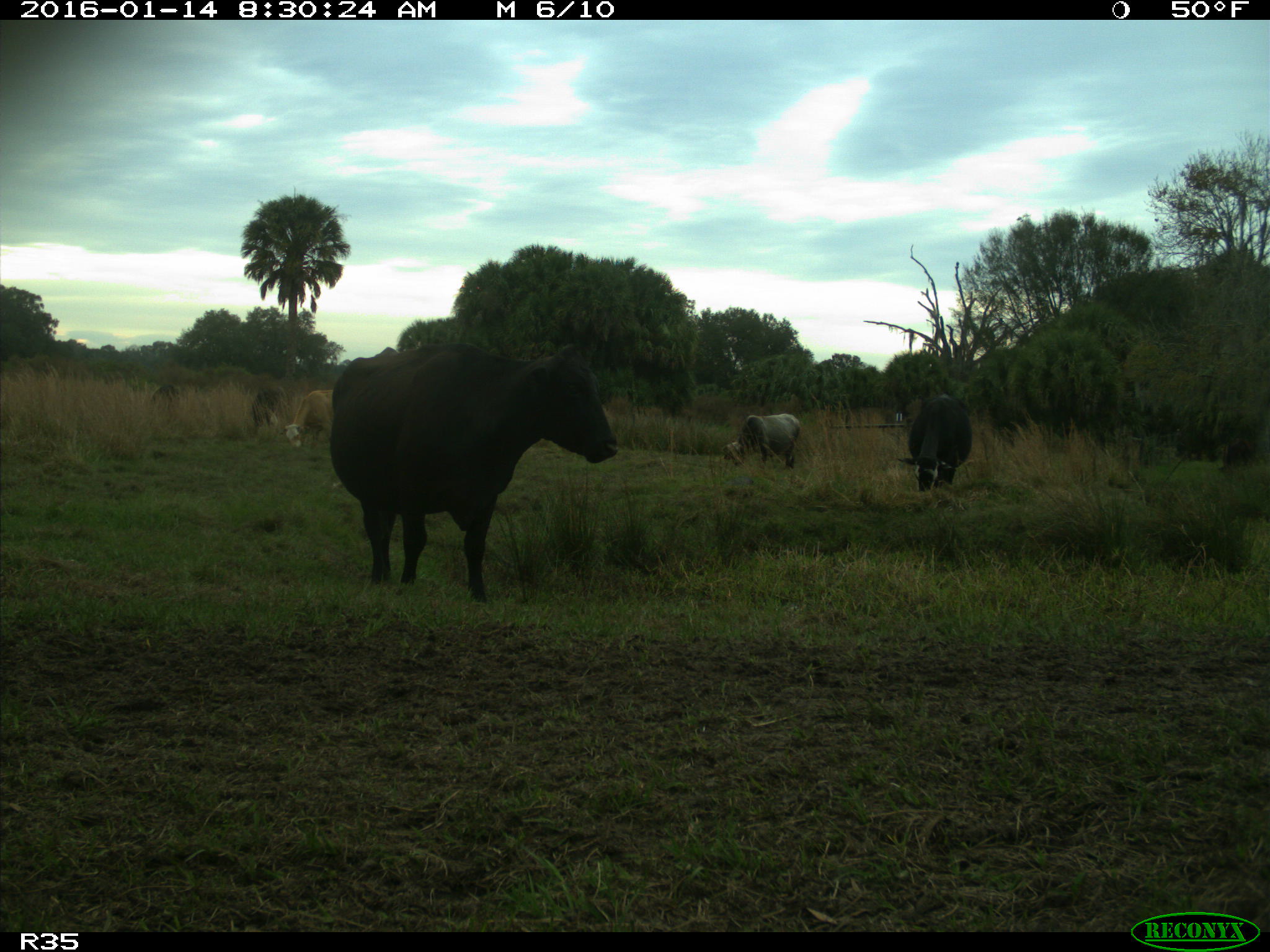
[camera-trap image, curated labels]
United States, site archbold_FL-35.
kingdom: Animalia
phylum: Chordata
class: Mammalia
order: Artiodactyla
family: Bovidae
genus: Bos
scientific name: Bos taurus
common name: domestic cow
Bos taurus (domestic cow).